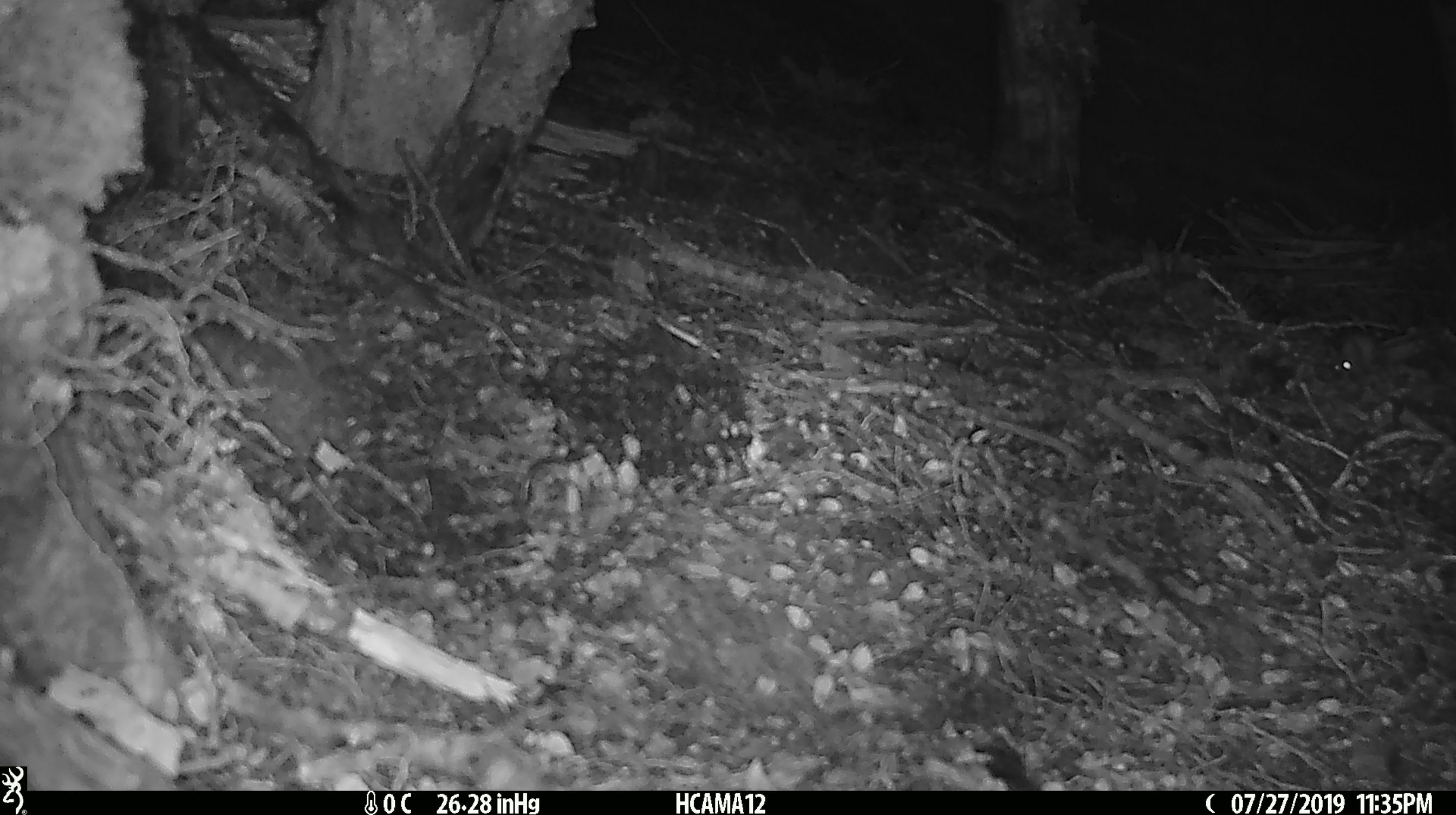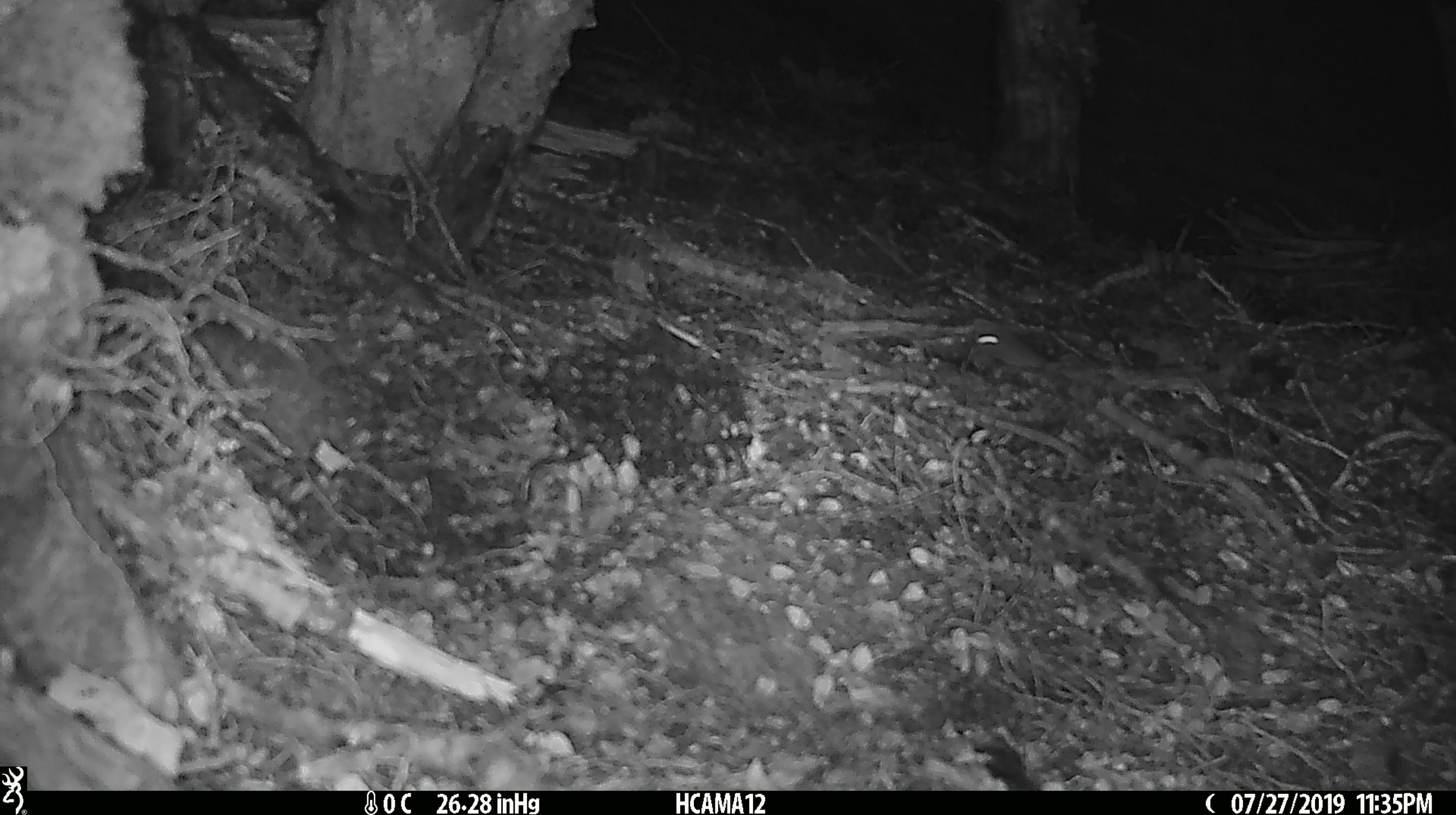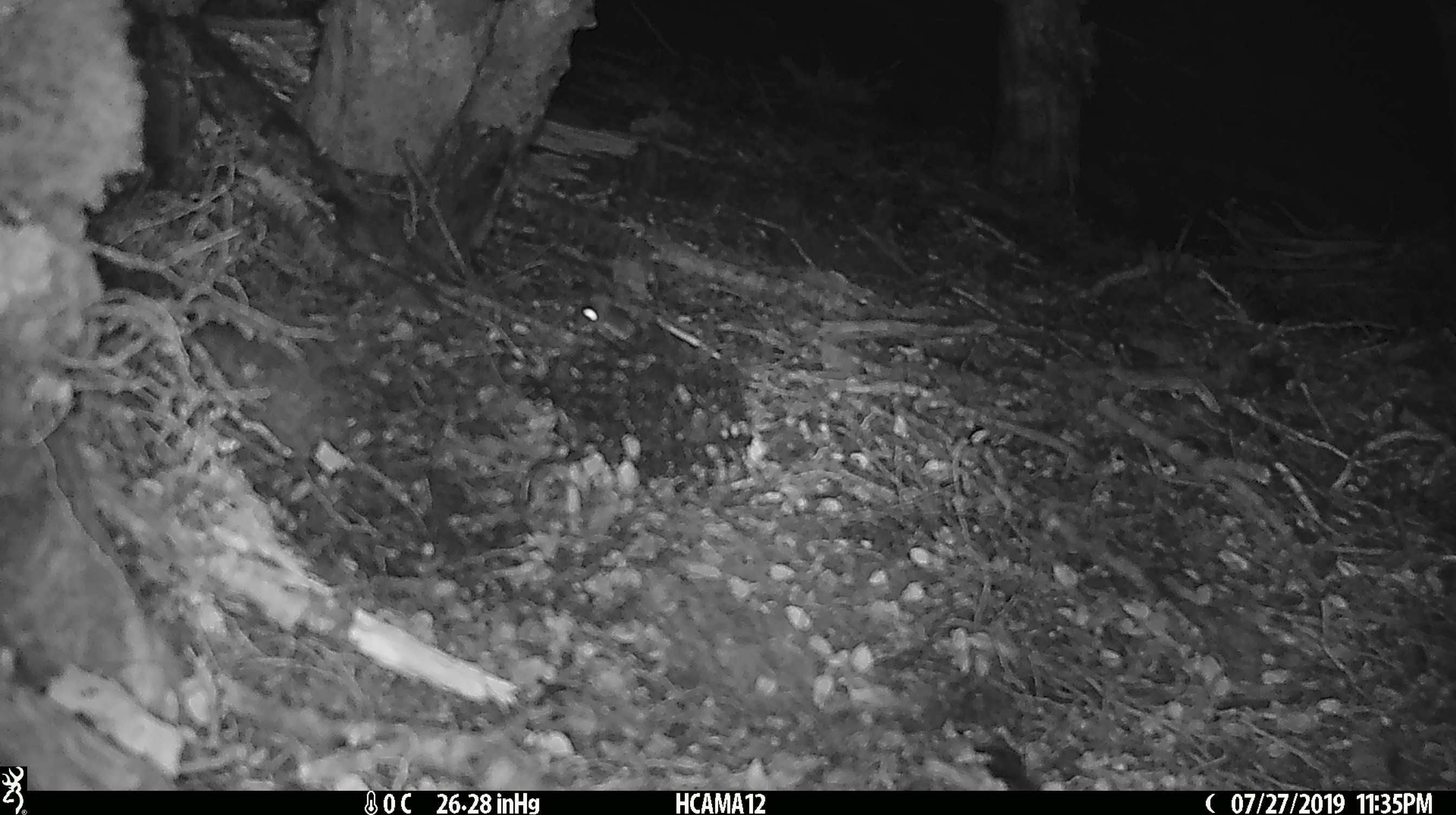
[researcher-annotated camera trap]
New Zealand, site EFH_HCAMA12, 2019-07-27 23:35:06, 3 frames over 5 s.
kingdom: Animalia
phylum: Chordata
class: Mammalia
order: Rodentia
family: Muridae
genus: Mus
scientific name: Mus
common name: mouse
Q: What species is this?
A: Mouse (Mus).